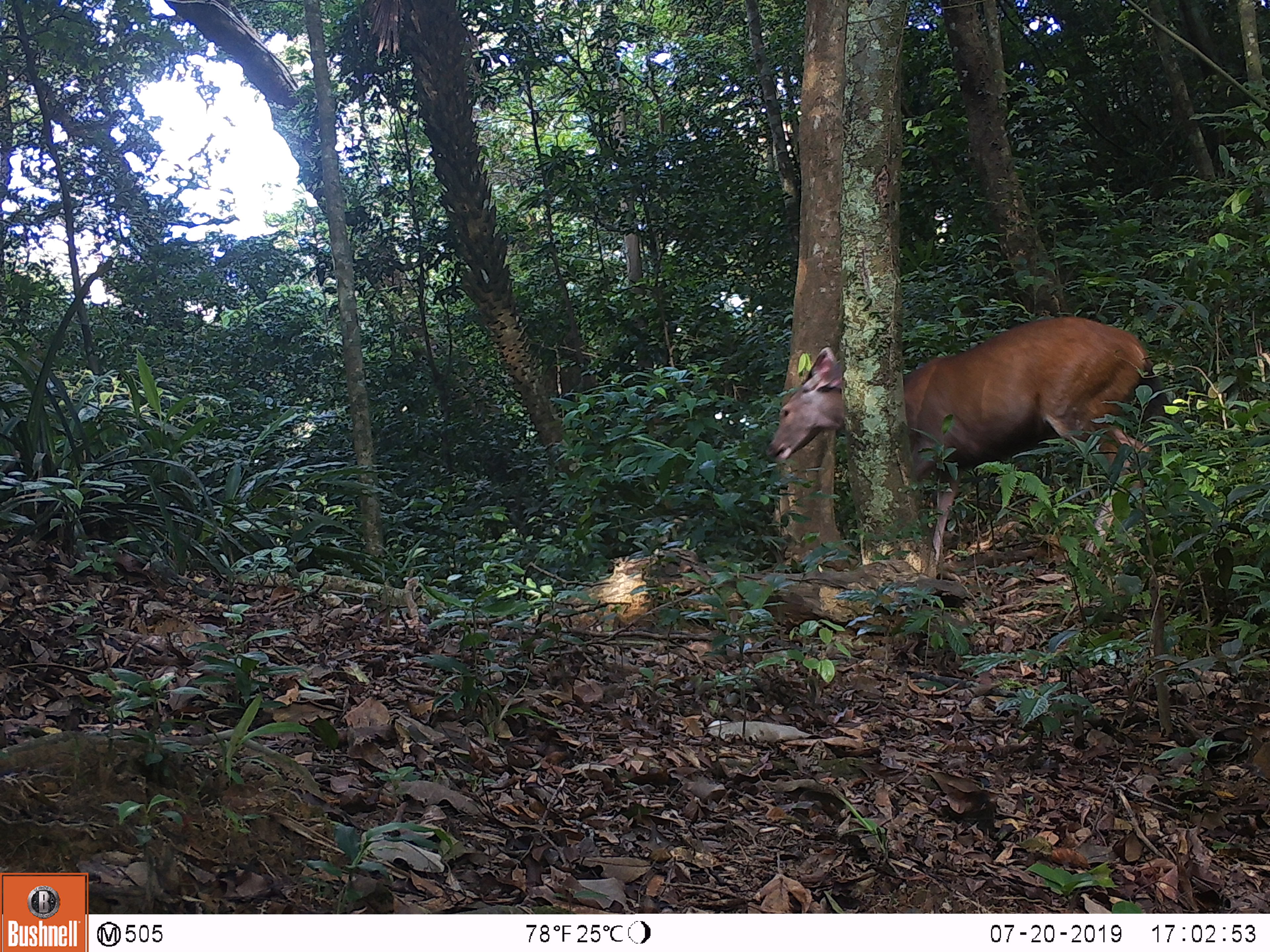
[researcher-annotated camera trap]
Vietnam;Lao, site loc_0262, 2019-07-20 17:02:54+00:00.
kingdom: Animalia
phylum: Chordata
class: Mammalia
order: Artiodactyla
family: Cervidae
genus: Rusa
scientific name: Rusa unicolor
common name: sambar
Sambar (Rusa unicolor). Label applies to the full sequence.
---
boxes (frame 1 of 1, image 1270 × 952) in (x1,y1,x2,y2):
sambar: (765,316,1170,566)